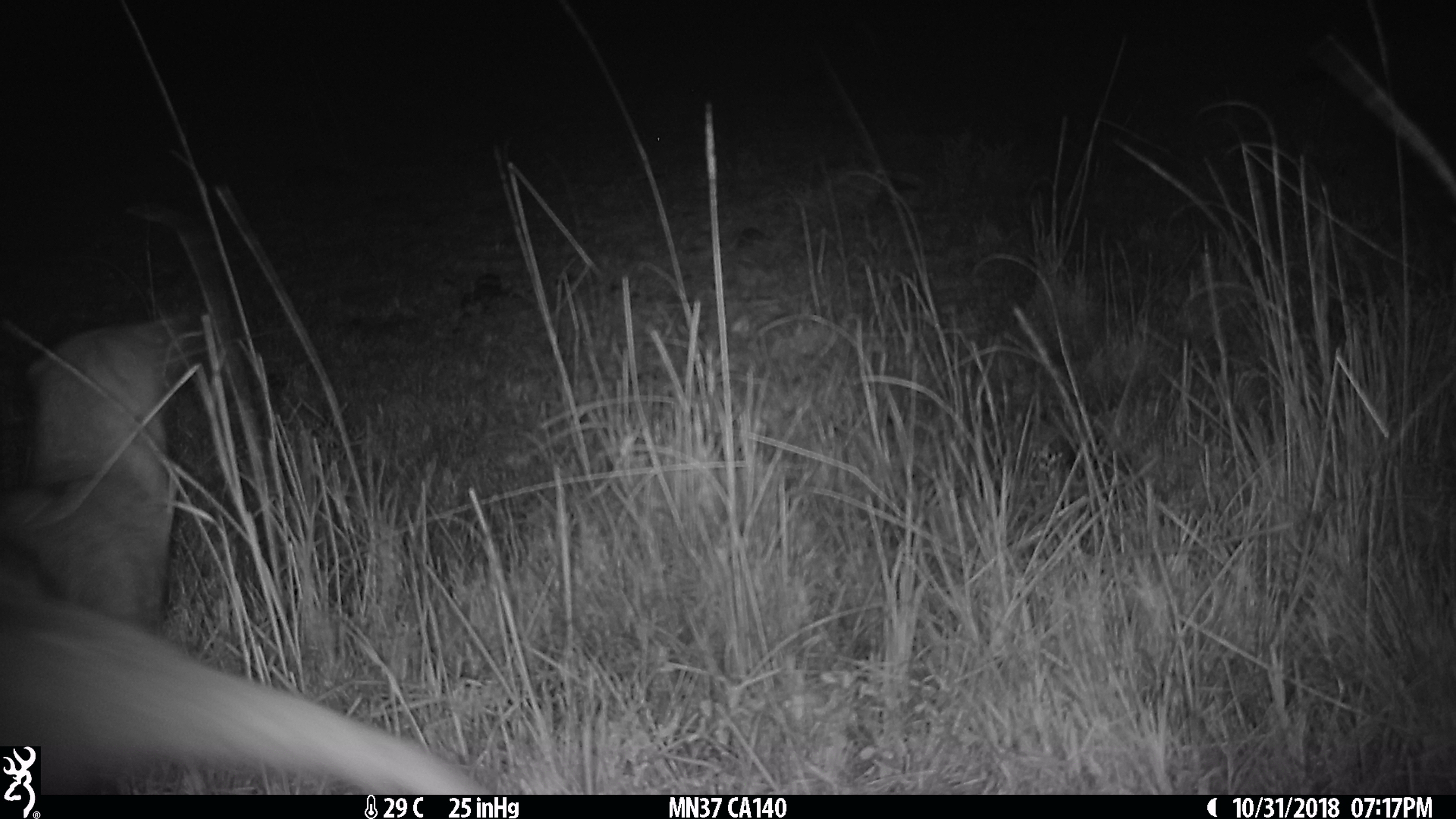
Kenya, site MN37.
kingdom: Animalia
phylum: Chordata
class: Mammalia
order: Carnivora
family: Herpestidae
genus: Ichneumia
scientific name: Ichneumia albicauda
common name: white-tailed mongoose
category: mongoose white tailed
Mongoose white tailed (white-tailed mongoose) (Ichneumia albicauda).